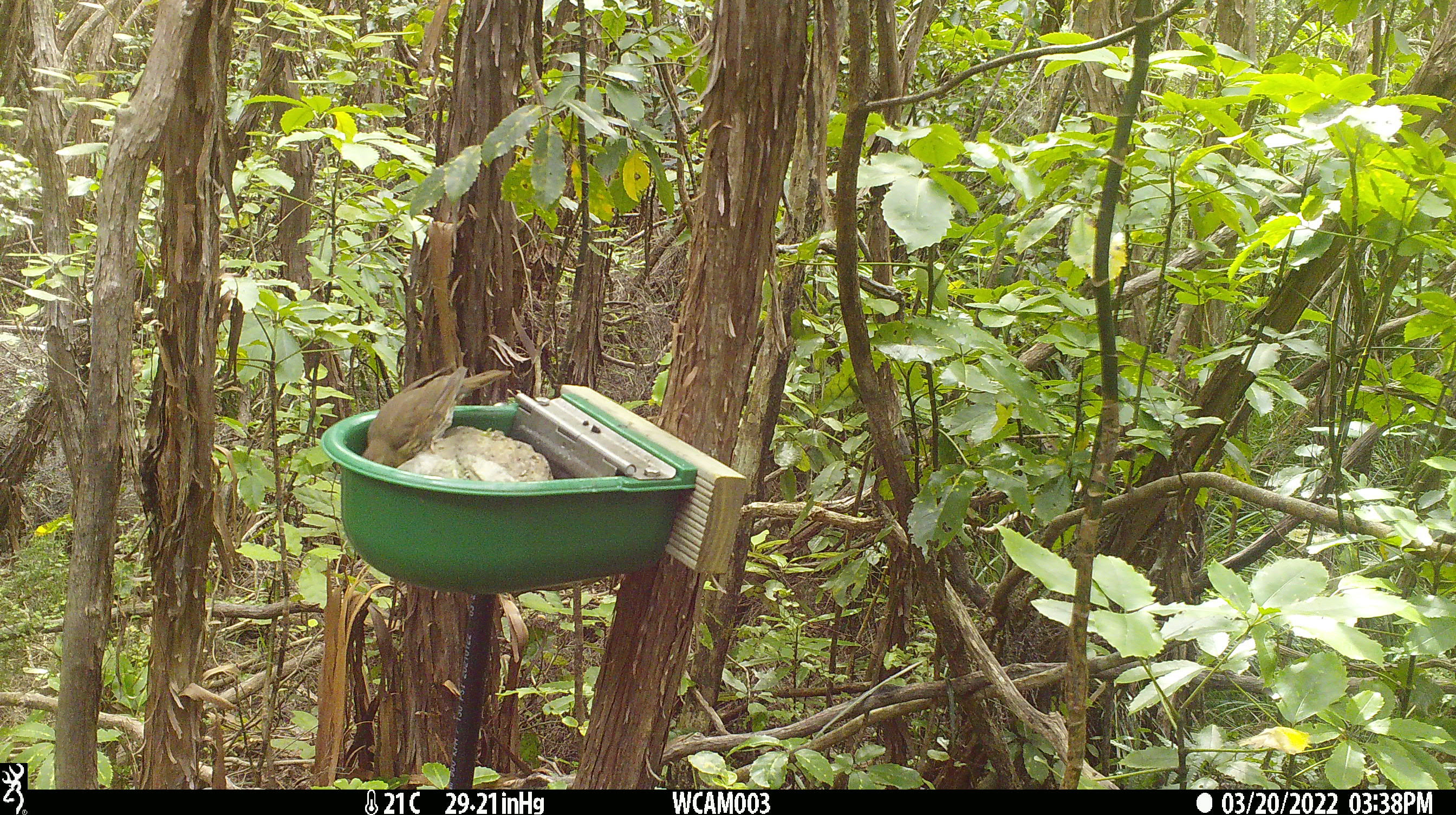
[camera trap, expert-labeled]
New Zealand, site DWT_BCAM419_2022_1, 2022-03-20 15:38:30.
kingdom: Animalia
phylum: Chordata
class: Aves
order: Passeriformes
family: Turdidae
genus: Turdus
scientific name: Turdus philomelos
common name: song thrush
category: thrush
Thrush (song thrush) (Turdus philomelos).